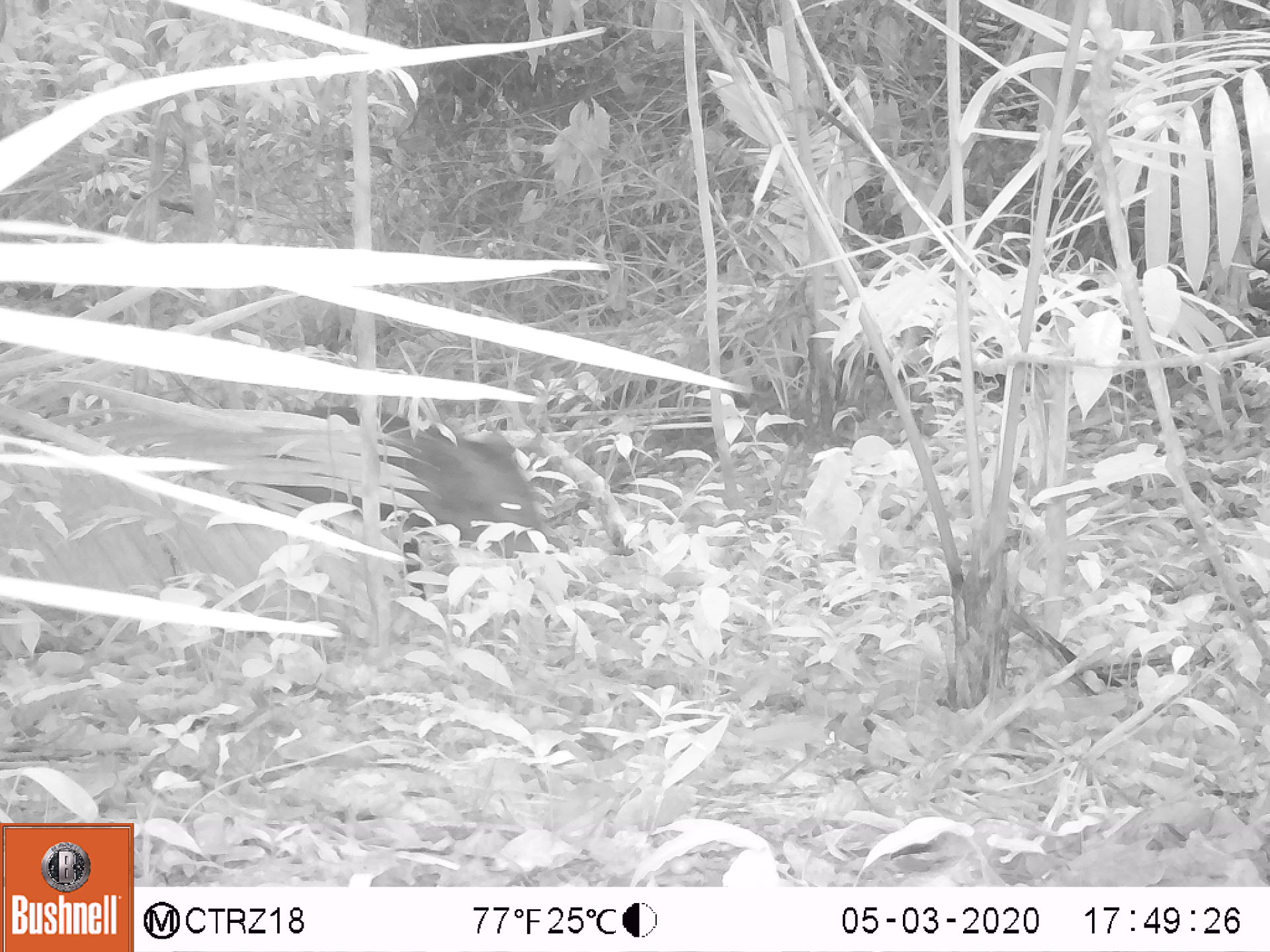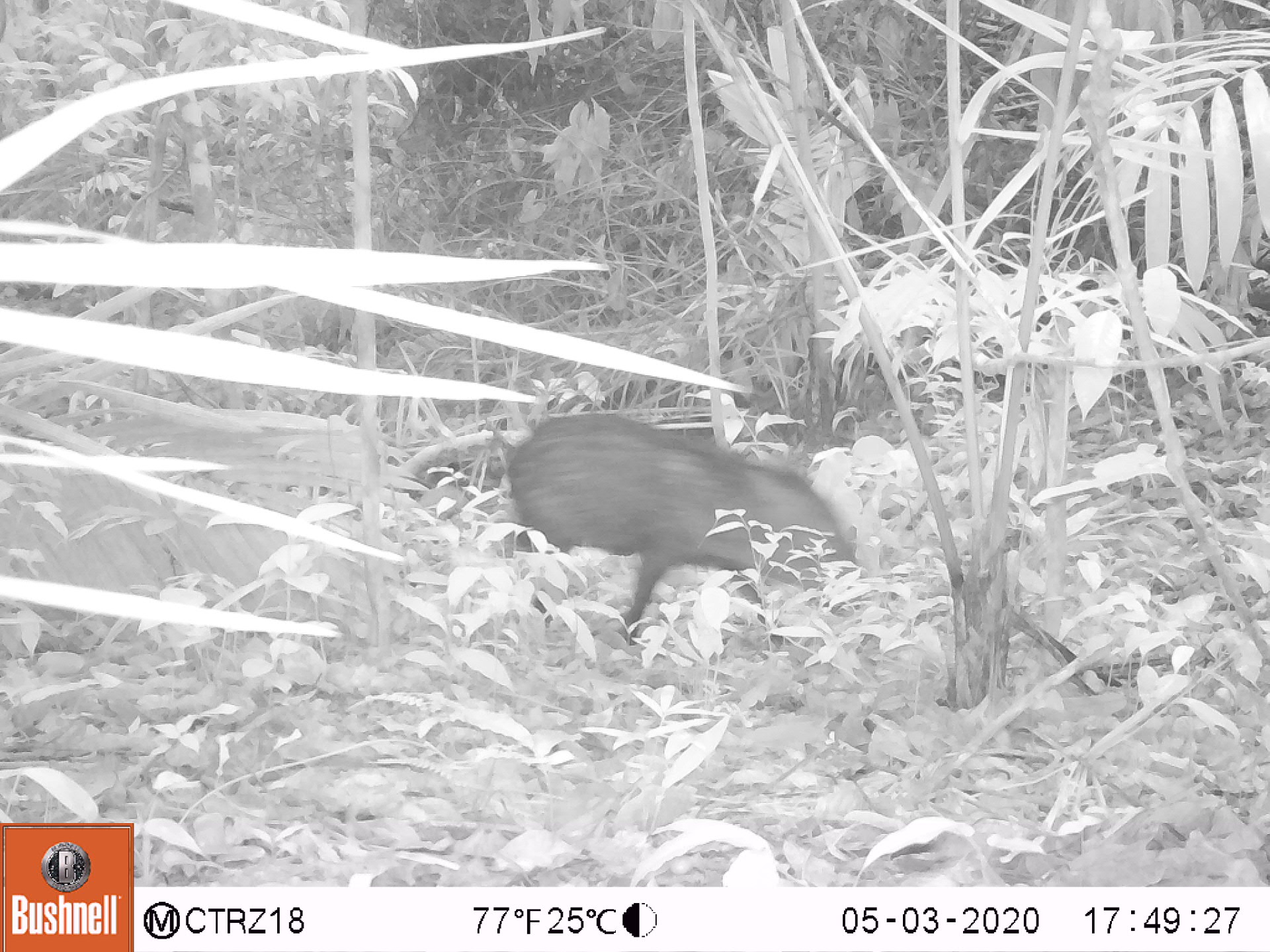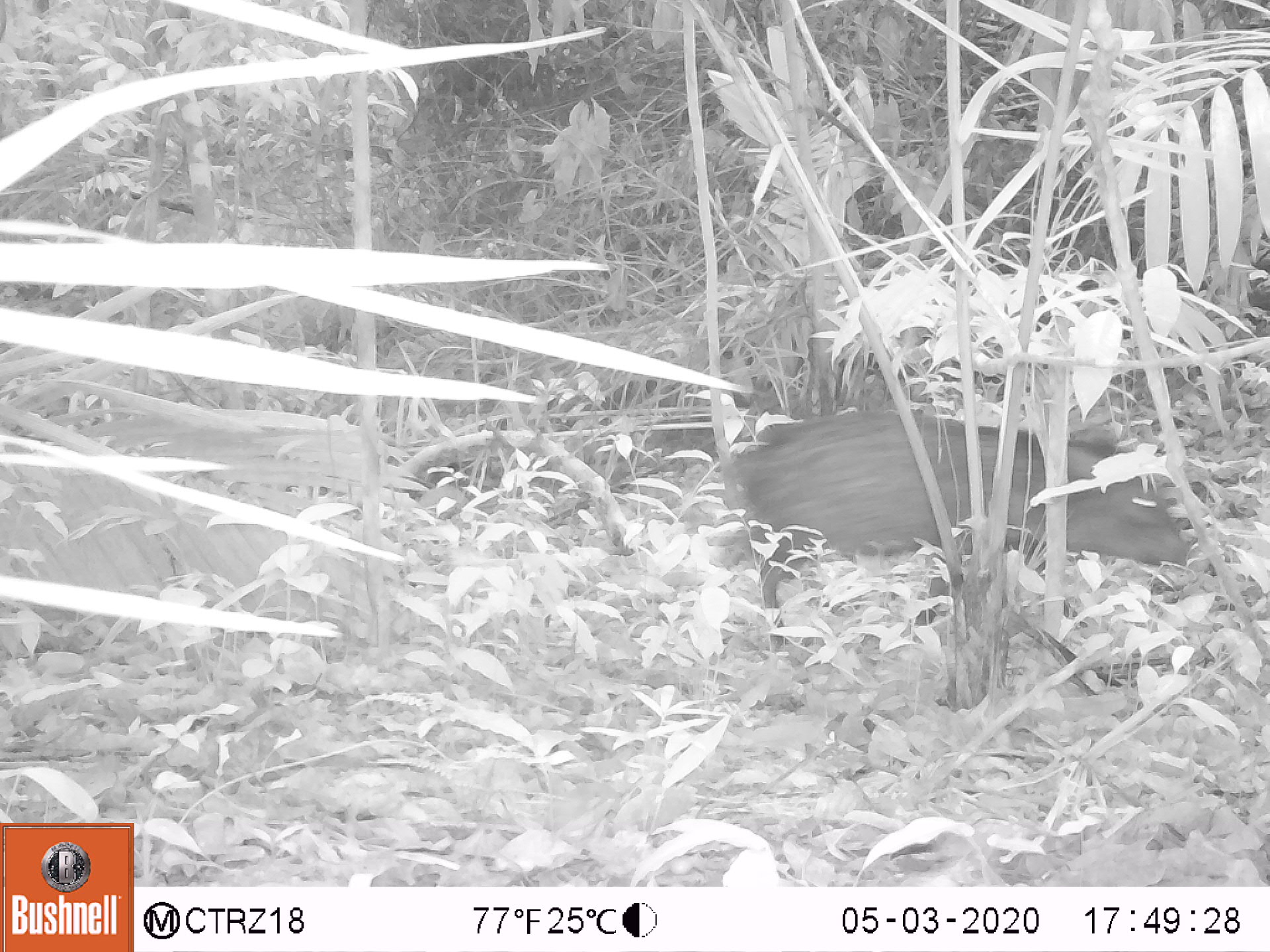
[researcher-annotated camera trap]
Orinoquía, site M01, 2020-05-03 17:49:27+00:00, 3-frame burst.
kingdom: Animalia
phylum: Chordata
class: Mammalia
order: Artiodactyla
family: Tayassuidae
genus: Pecari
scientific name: Pecari tajacu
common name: collared peccary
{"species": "collared peccary (Pecari tajacu)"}